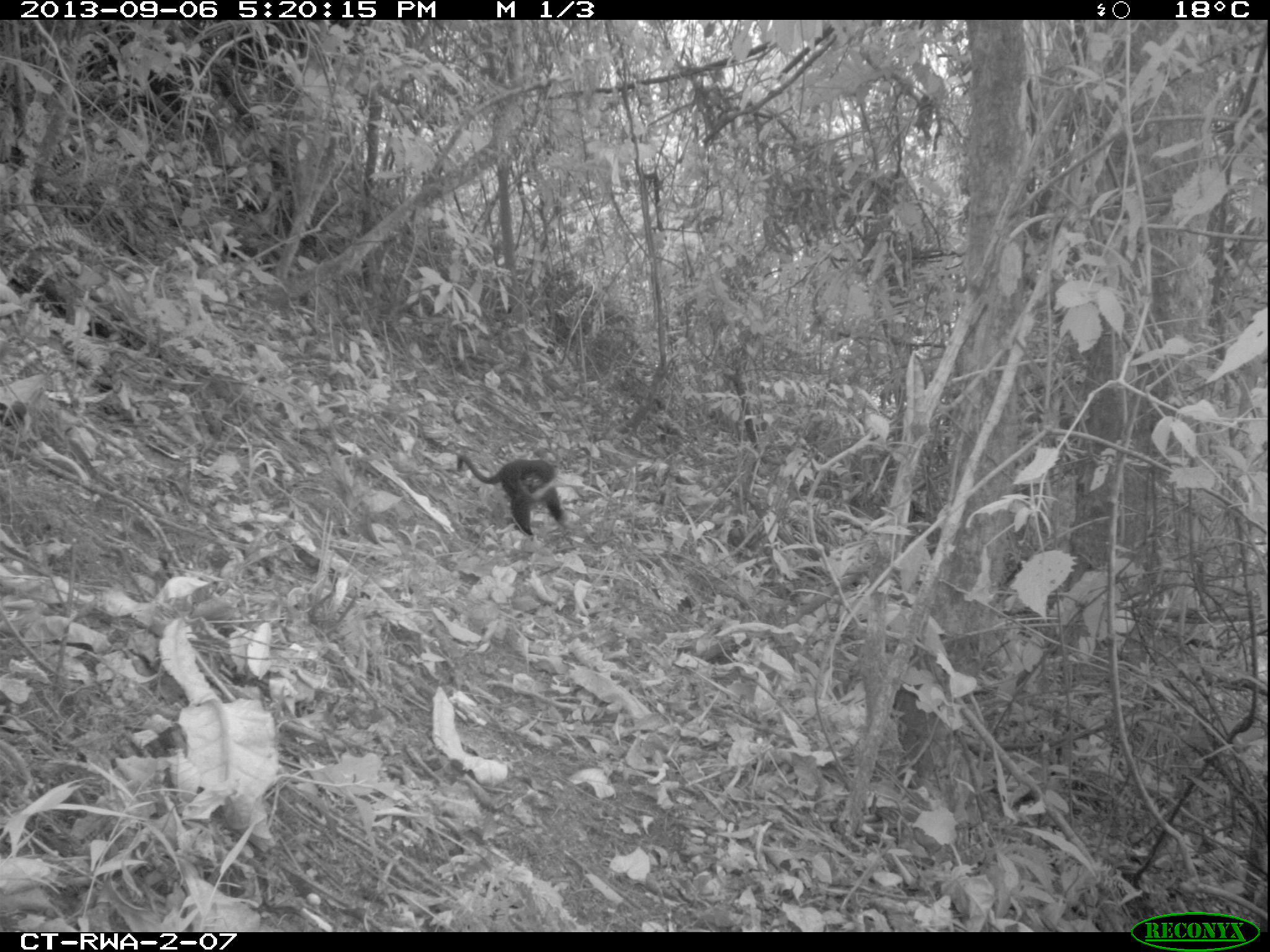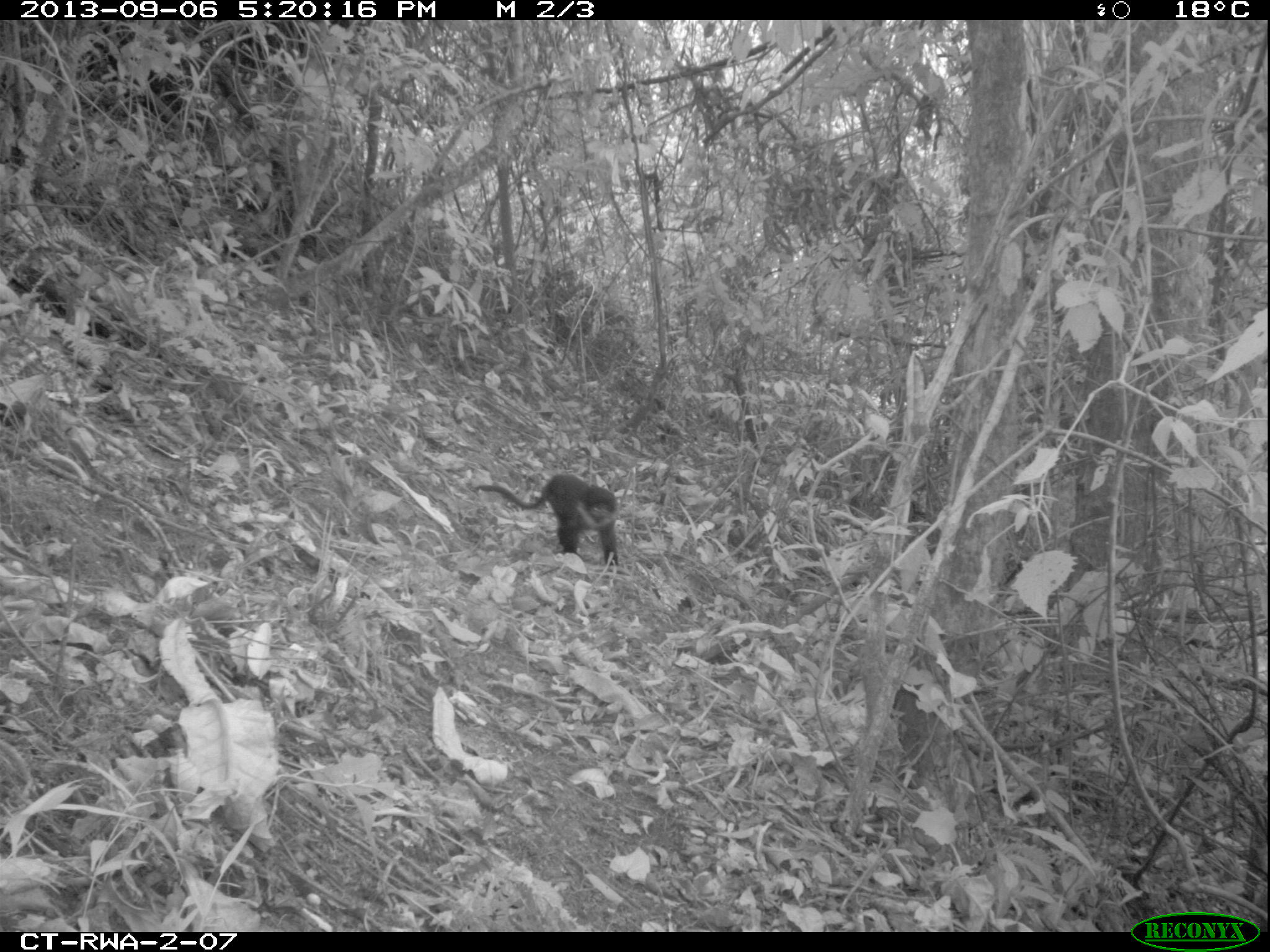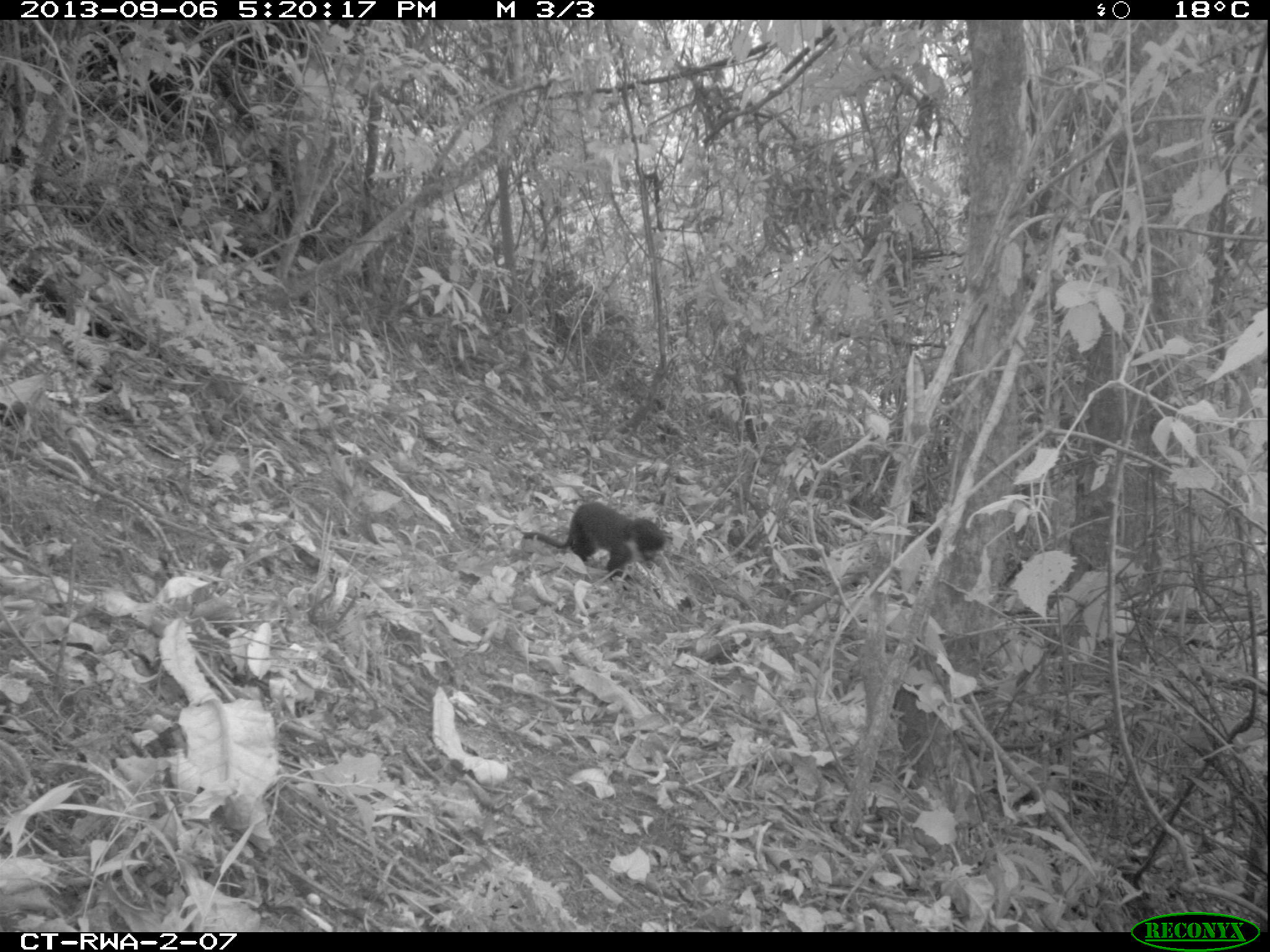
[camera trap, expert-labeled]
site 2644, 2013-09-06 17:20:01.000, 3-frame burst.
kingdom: Animalia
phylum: Chordata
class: Mammalia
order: Primates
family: Cercopithecidae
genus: Allochrocebus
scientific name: Allochrocebus lhoesti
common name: l'hoest's monkey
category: cercopithecus lhoesti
Cercopithecus lhoesti (l'hoest's monkey) (Allochrocebus lhoesti), count 2.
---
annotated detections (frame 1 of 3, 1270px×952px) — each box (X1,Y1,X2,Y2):
cercopithecus lhoesti: (456,453,568,535)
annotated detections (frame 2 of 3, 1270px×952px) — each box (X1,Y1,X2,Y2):
cercopithecus lhoesti: (477,473,620,566)